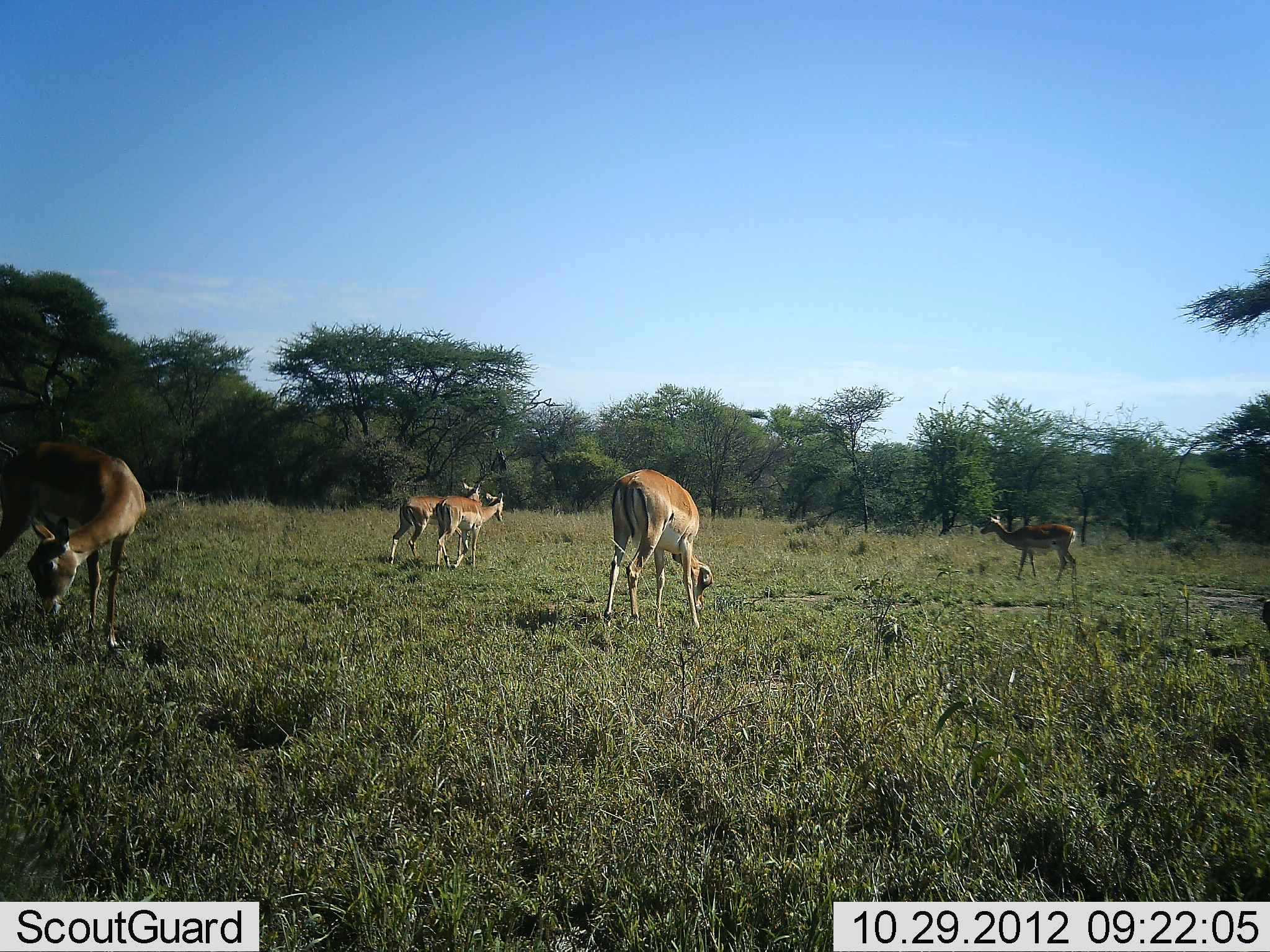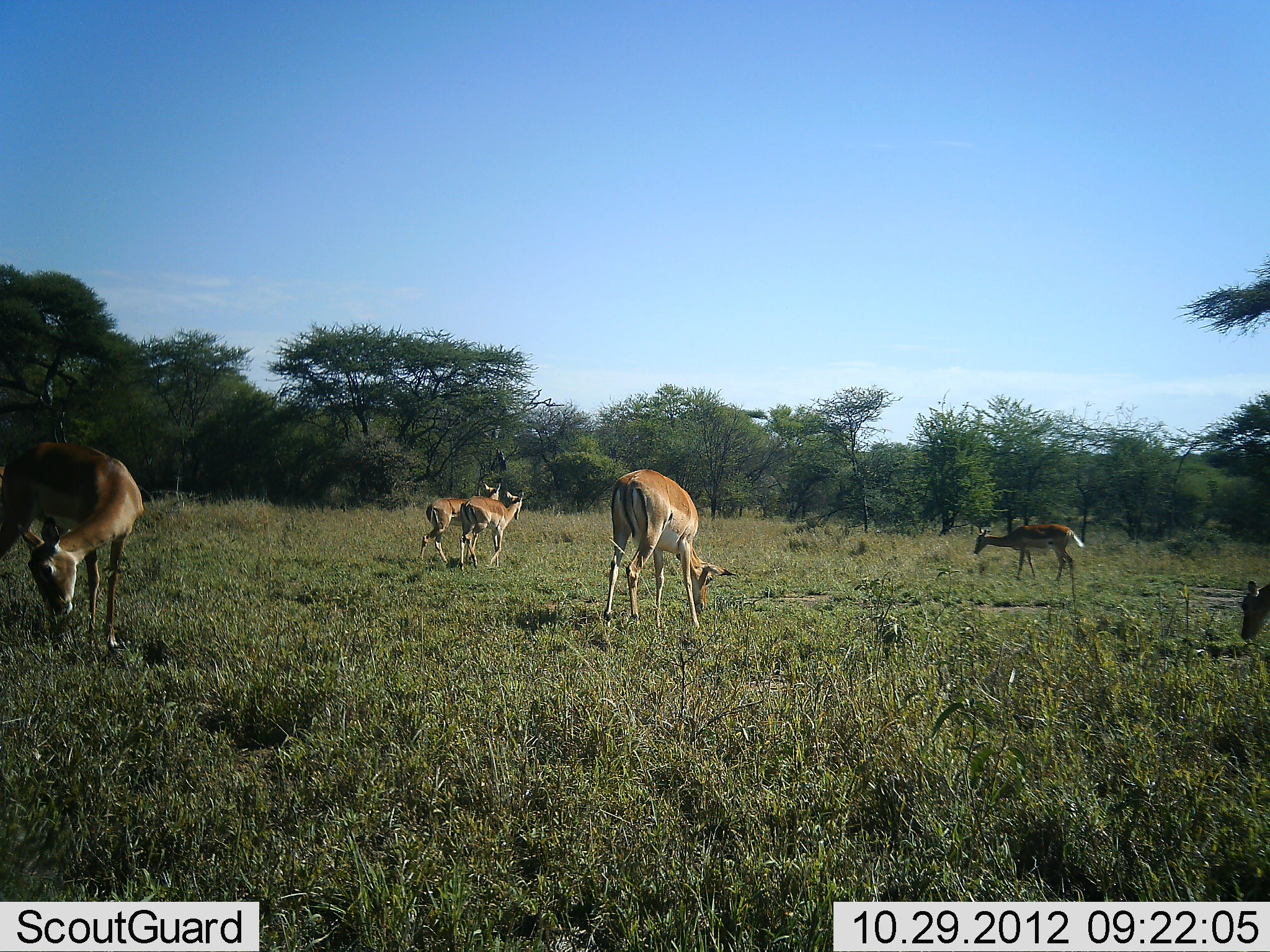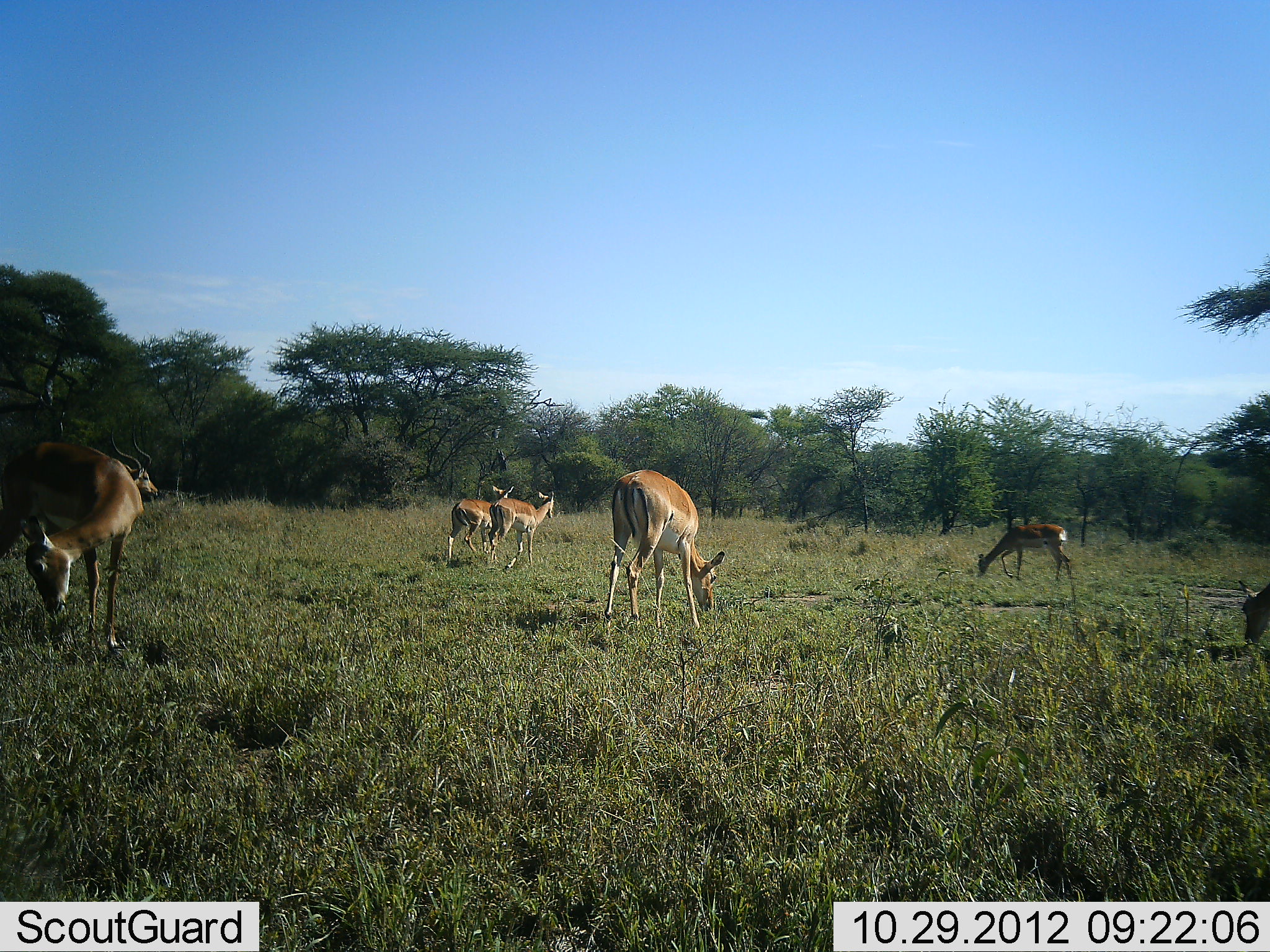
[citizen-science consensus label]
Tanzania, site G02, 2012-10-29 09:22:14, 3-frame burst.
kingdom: Animalia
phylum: Chordata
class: Mammalia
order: Artiodactyla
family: Bovidae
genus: Aepyceros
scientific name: Aepyceros melampus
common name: impala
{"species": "impala (Aepyceros melampus)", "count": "7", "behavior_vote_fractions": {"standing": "40%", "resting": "0%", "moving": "80%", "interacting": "0%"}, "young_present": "10%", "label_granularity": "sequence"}